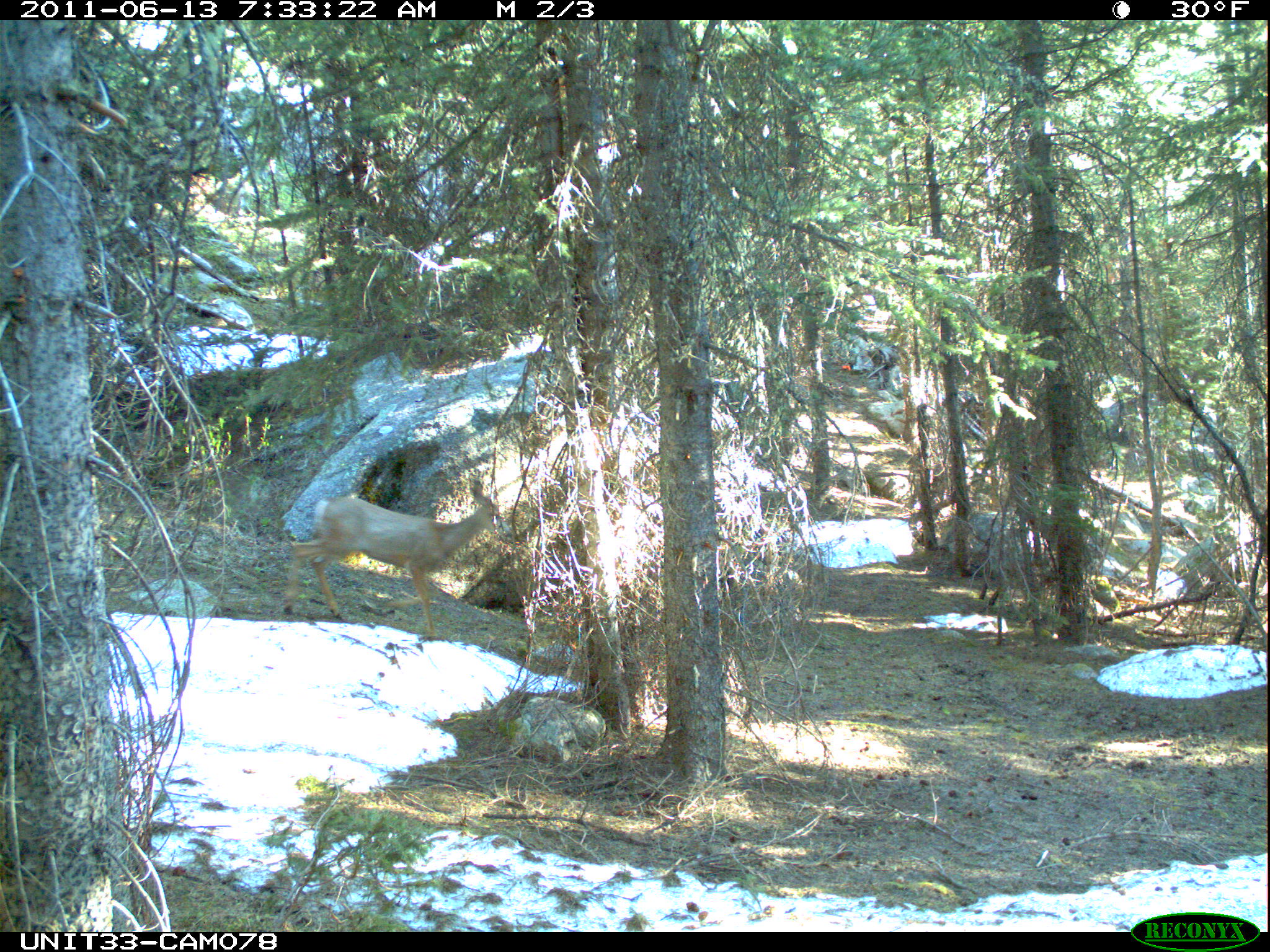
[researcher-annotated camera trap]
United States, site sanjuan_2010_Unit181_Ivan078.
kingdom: Animalia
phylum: Chordata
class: Mammalia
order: Artiodactyla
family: Cervidae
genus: Odocoileus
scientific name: Odocoileus hemionus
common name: mule deer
Odocoileus hemionus (mule deer).